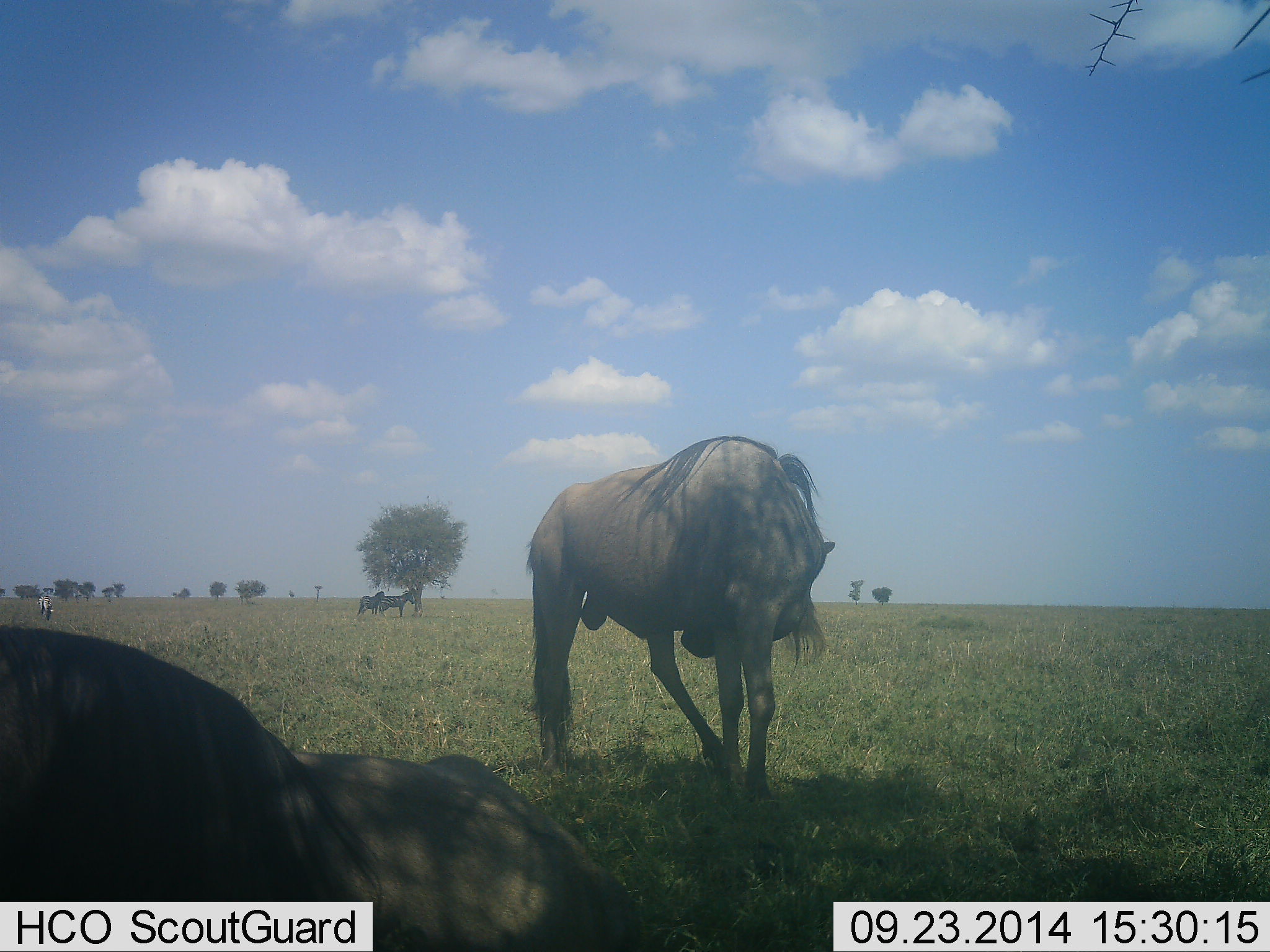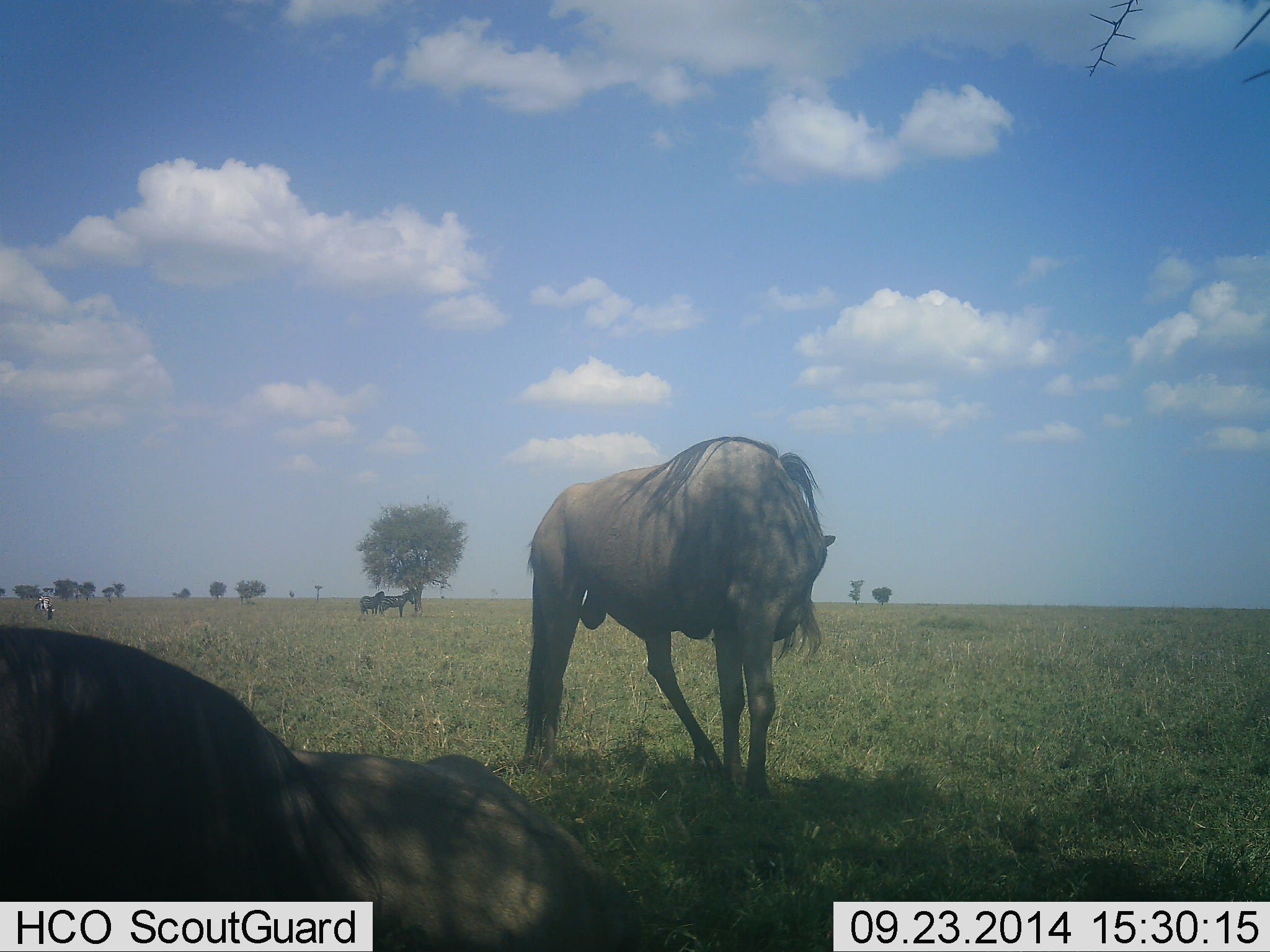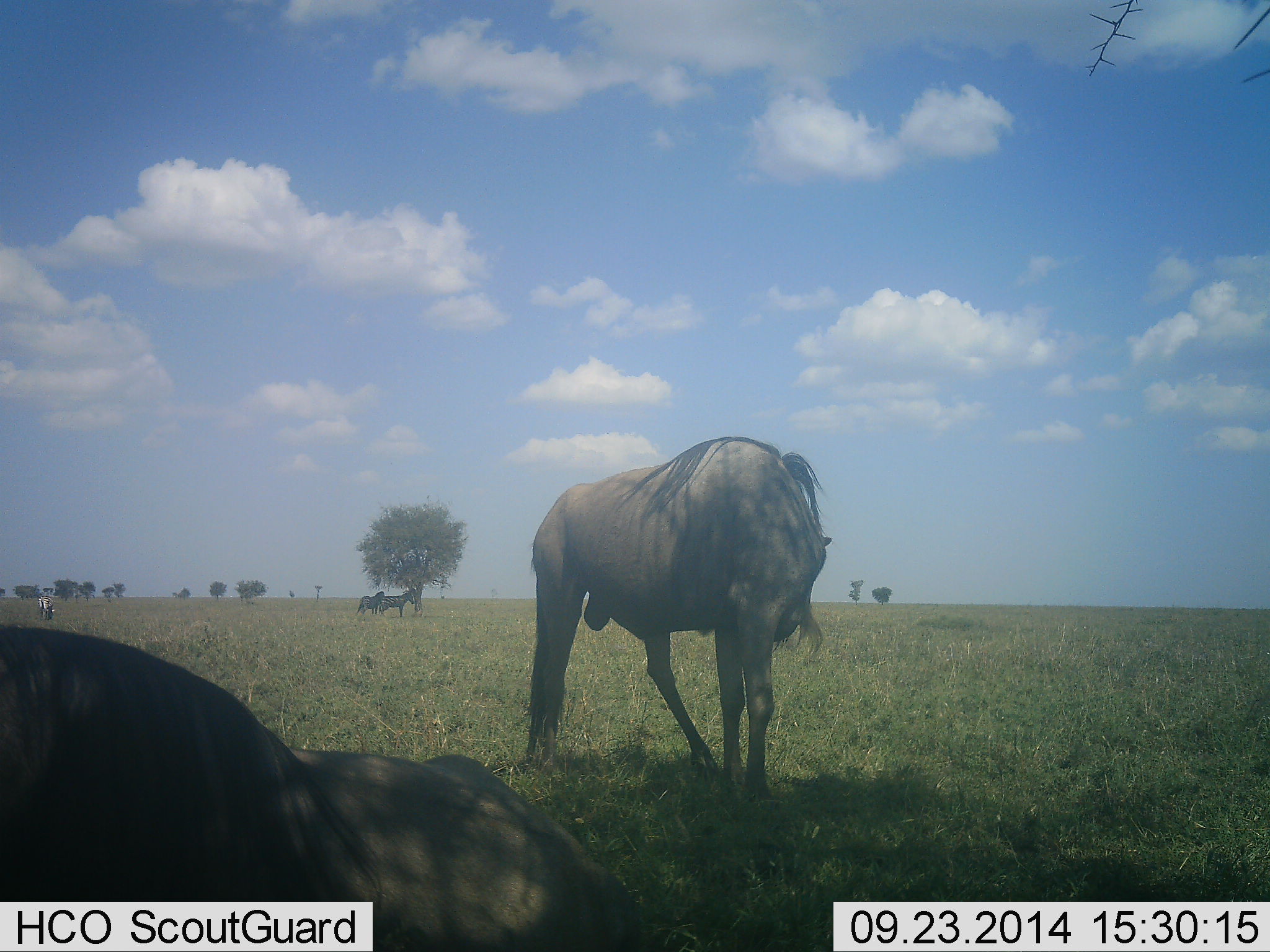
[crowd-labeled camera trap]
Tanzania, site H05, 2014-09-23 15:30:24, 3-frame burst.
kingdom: Animalia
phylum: Chordata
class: Mammalia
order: Artiodactyla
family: Bovidae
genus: Connochaetes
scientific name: Connochaetes taurinus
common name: blue wildebeest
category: wildebeest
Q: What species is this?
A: Wildebeest (blue wildebeest) (Connochaetes taurinus).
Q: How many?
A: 2.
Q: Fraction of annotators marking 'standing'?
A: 84%.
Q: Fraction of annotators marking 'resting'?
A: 68%.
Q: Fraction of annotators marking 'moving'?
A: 5%.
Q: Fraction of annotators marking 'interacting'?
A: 0%.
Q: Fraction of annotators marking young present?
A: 0%.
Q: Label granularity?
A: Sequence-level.